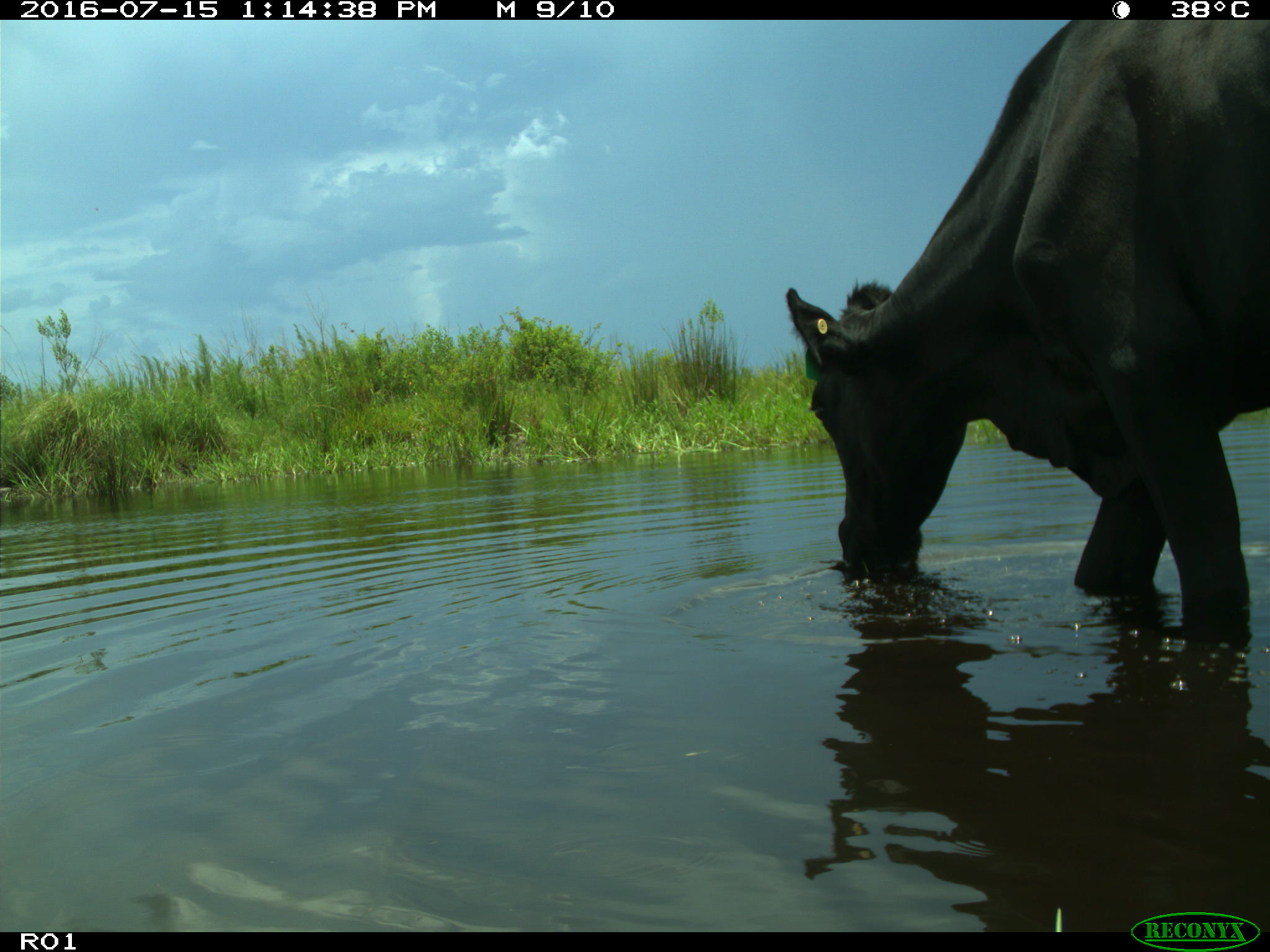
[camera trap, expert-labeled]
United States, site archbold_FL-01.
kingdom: Animalia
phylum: Chordata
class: Mammalia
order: Artiodactyla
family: Bovidae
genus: Bos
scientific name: Bos taurus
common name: domestic cow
Bos taurus (domestic cow).